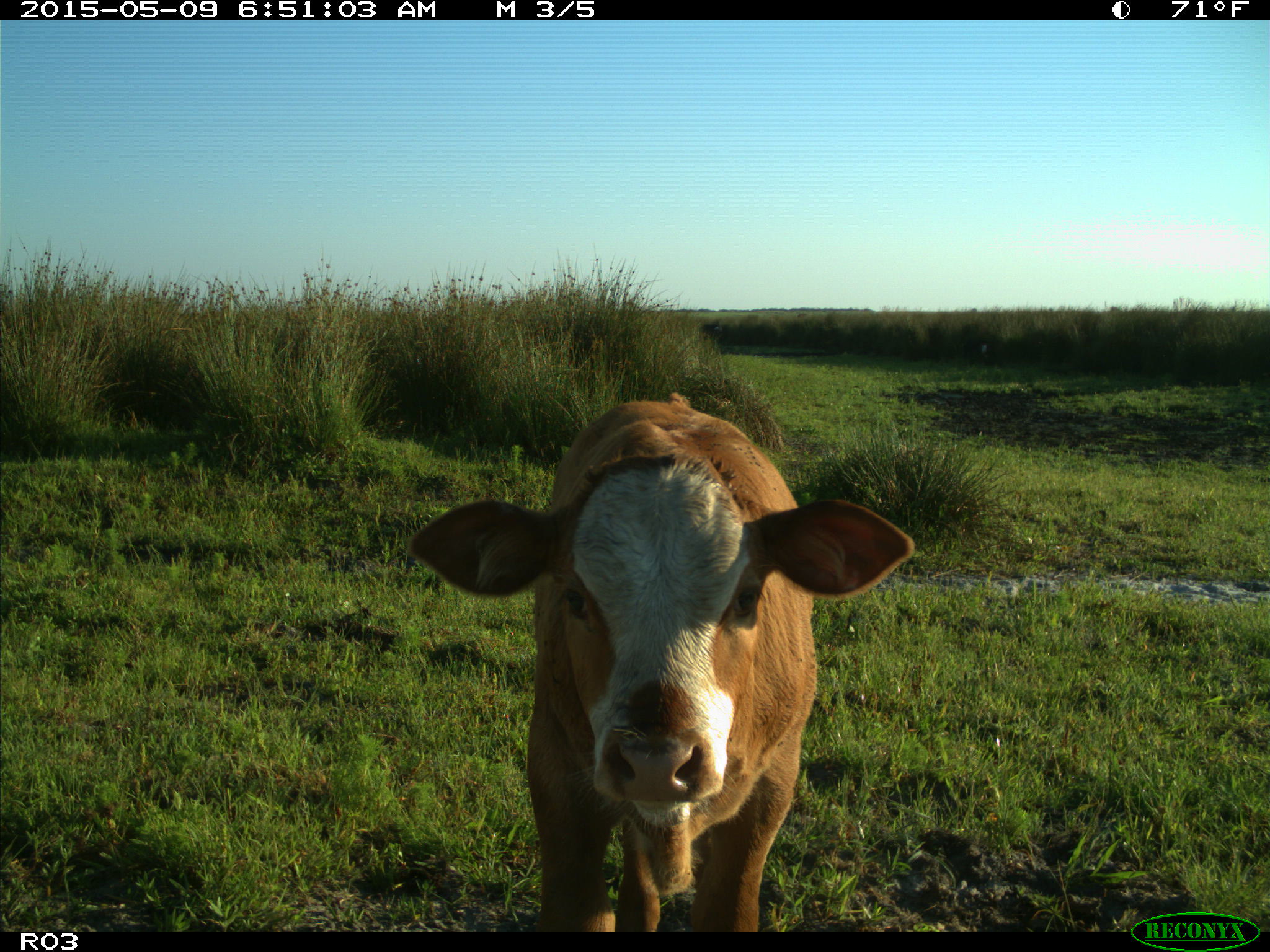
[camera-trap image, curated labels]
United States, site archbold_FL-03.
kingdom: Animalia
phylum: Chordata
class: Mammalia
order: Artiodactyla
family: Bovidae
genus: Bos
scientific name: Bos taurus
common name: domestic cow